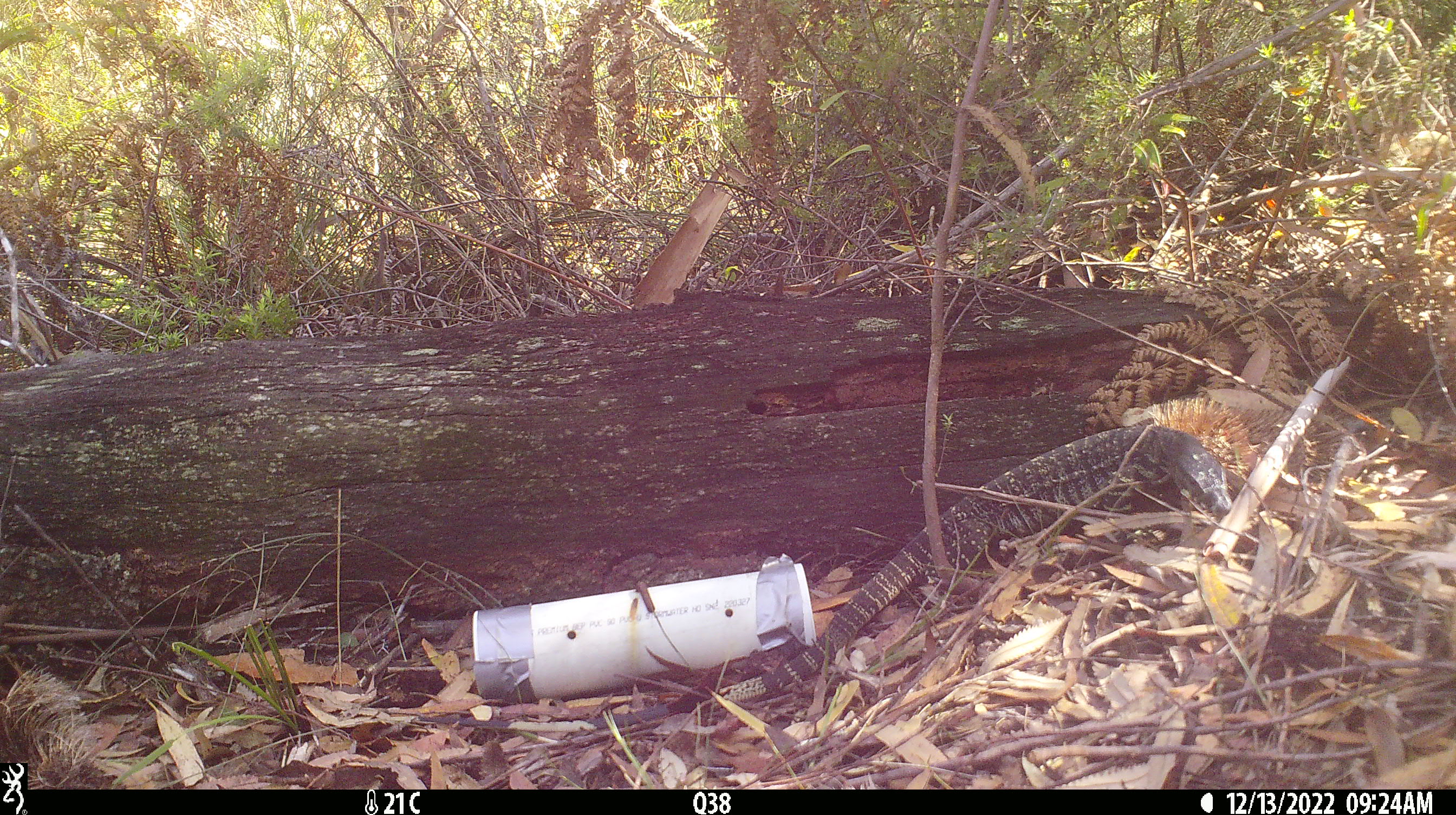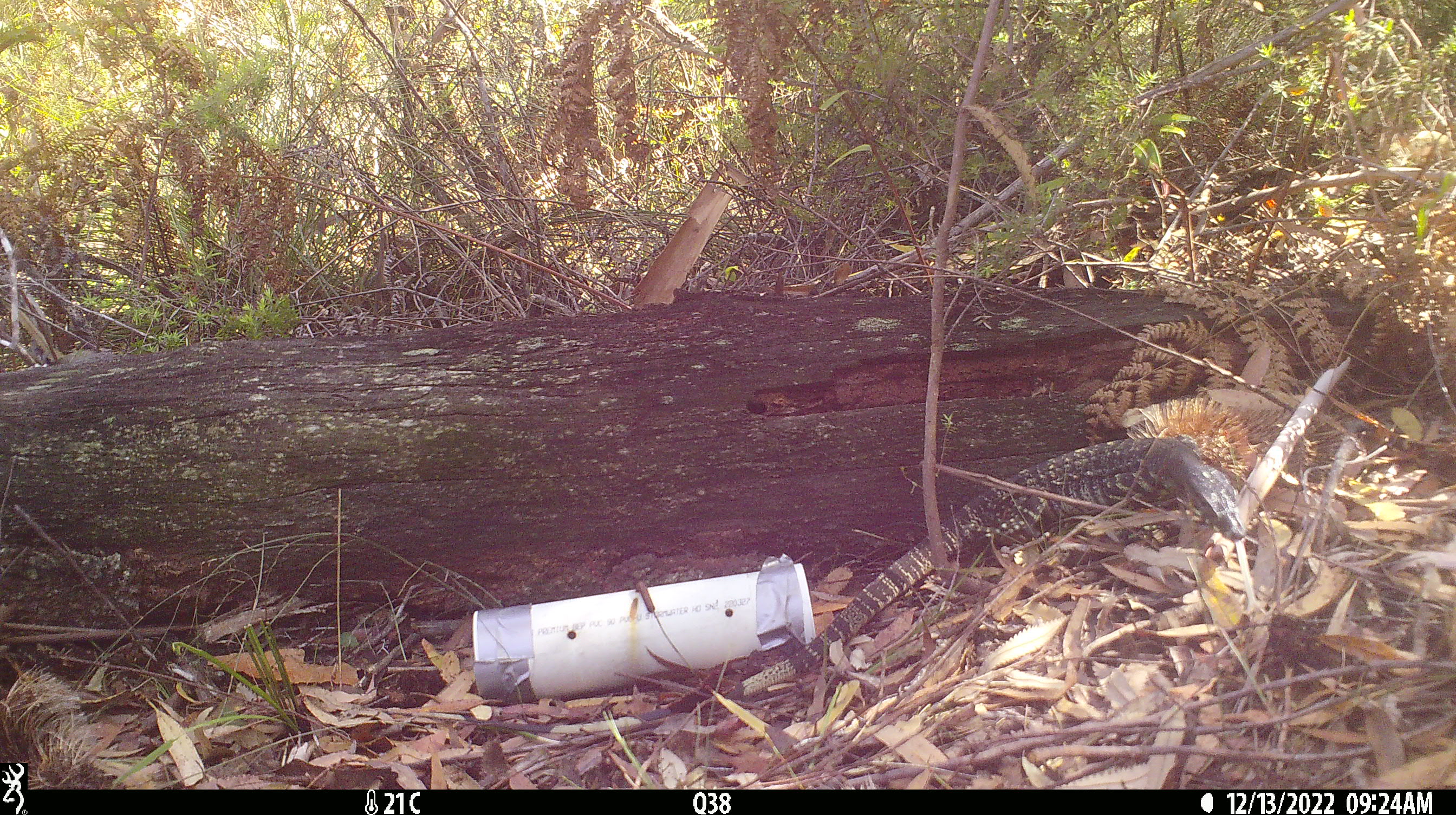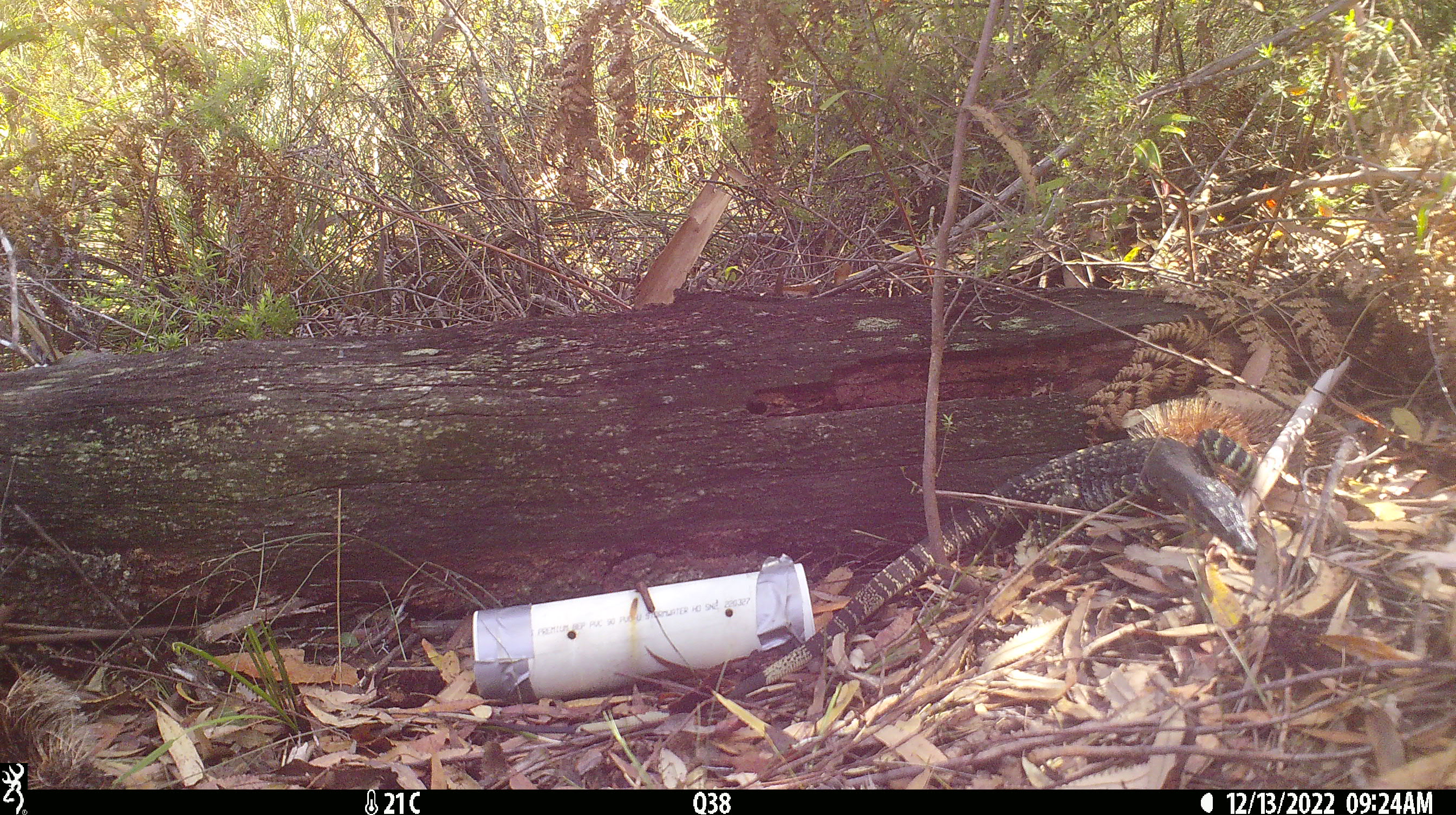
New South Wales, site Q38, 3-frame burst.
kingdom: Animalia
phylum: Chordata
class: Reptilia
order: Squamata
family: Varanidae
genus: Varanus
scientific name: Varanus varius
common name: lace monitor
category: goanna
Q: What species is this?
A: Goanna (lace monitor) (Varanus varius).